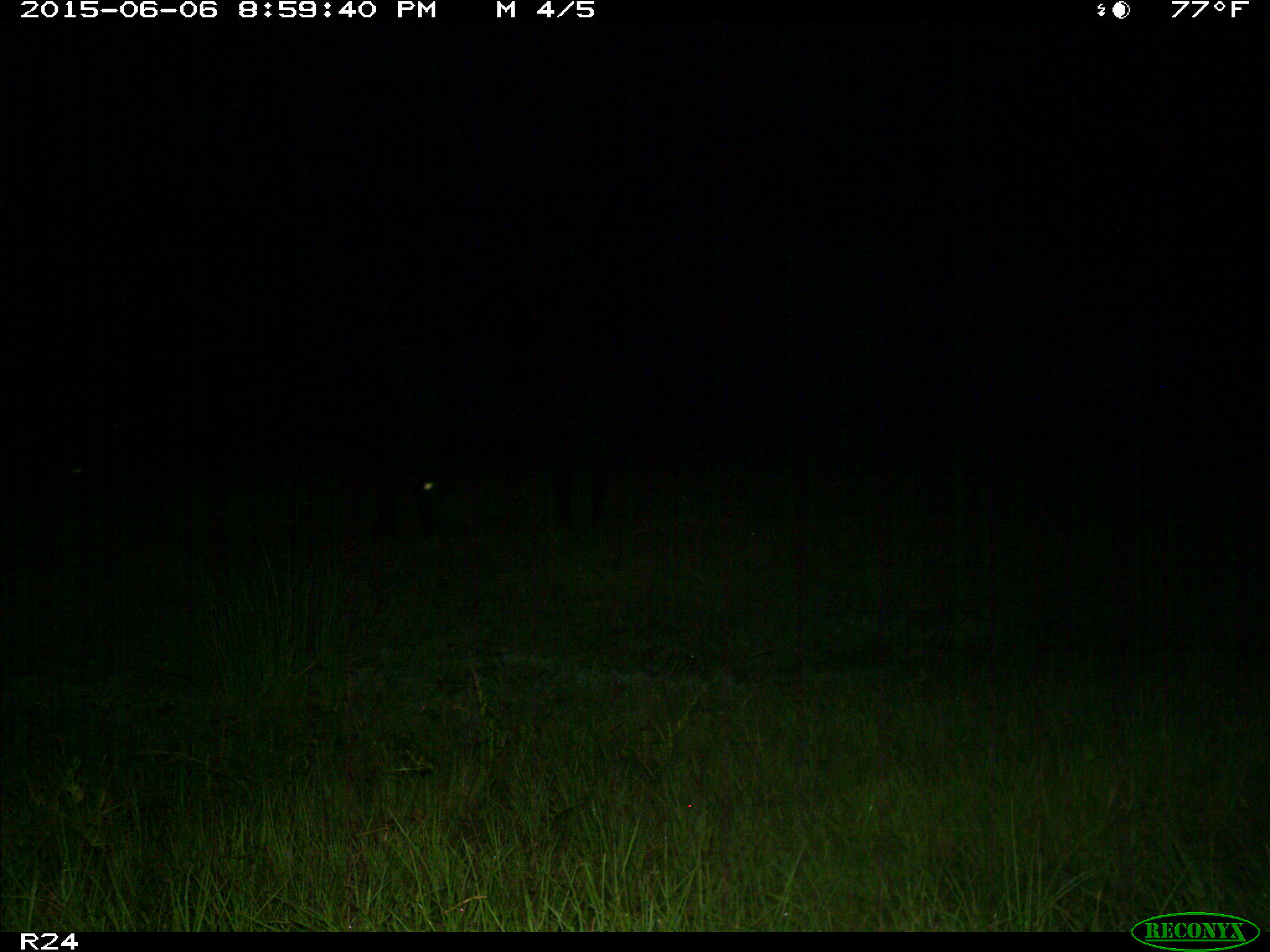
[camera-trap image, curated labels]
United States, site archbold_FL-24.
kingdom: Animalia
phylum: Chordata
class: Mammalia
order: Artiodactyla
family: Bovidae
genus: Bos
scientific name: Bos taurus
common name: domestic cow